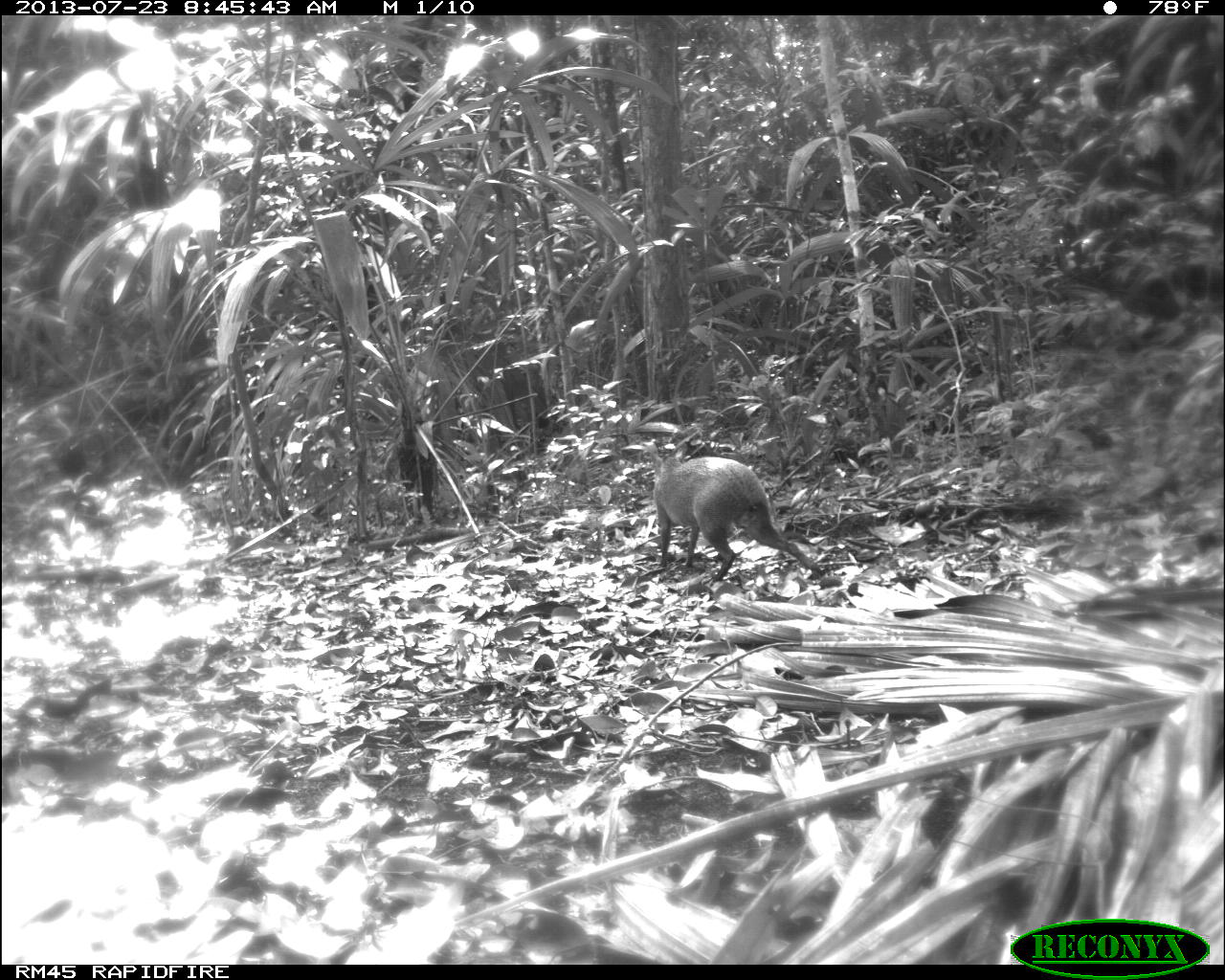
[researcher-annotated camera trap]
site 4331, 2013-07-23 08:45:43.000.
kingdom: Animalia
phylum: Chordata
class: Mammalia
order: Rodentia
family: Dasyproctidae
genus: Dasyprocta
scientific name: Dasyprocta punctata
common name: central american agouti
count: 1